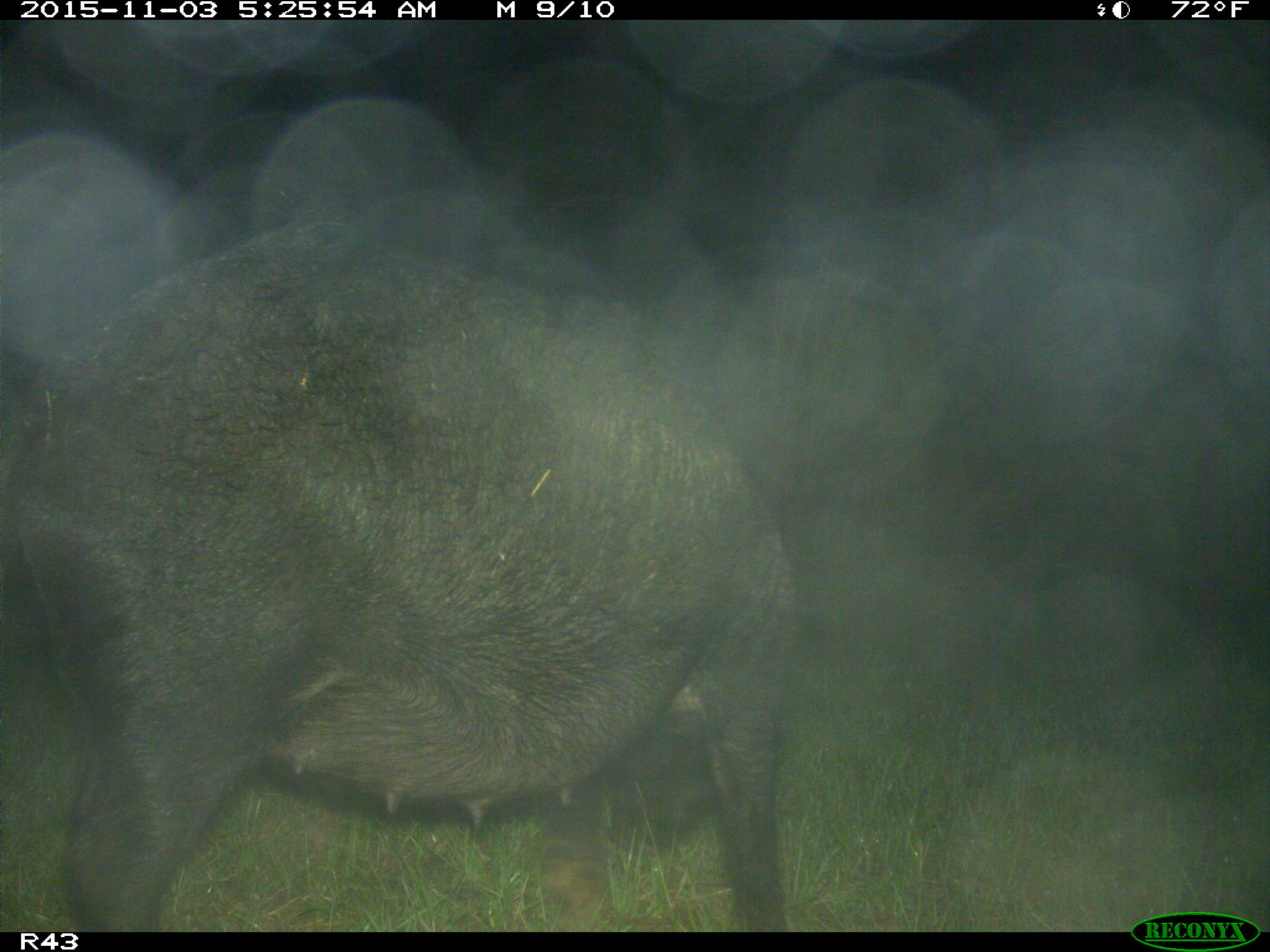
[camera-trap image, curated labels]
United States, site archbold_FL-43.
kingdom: Animalia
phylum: Chordata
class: Mammalia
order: Artiodactyla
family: Suidae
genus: Sus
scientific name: Sus scrofa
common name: wild boar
Sus scrofa (wild boar).